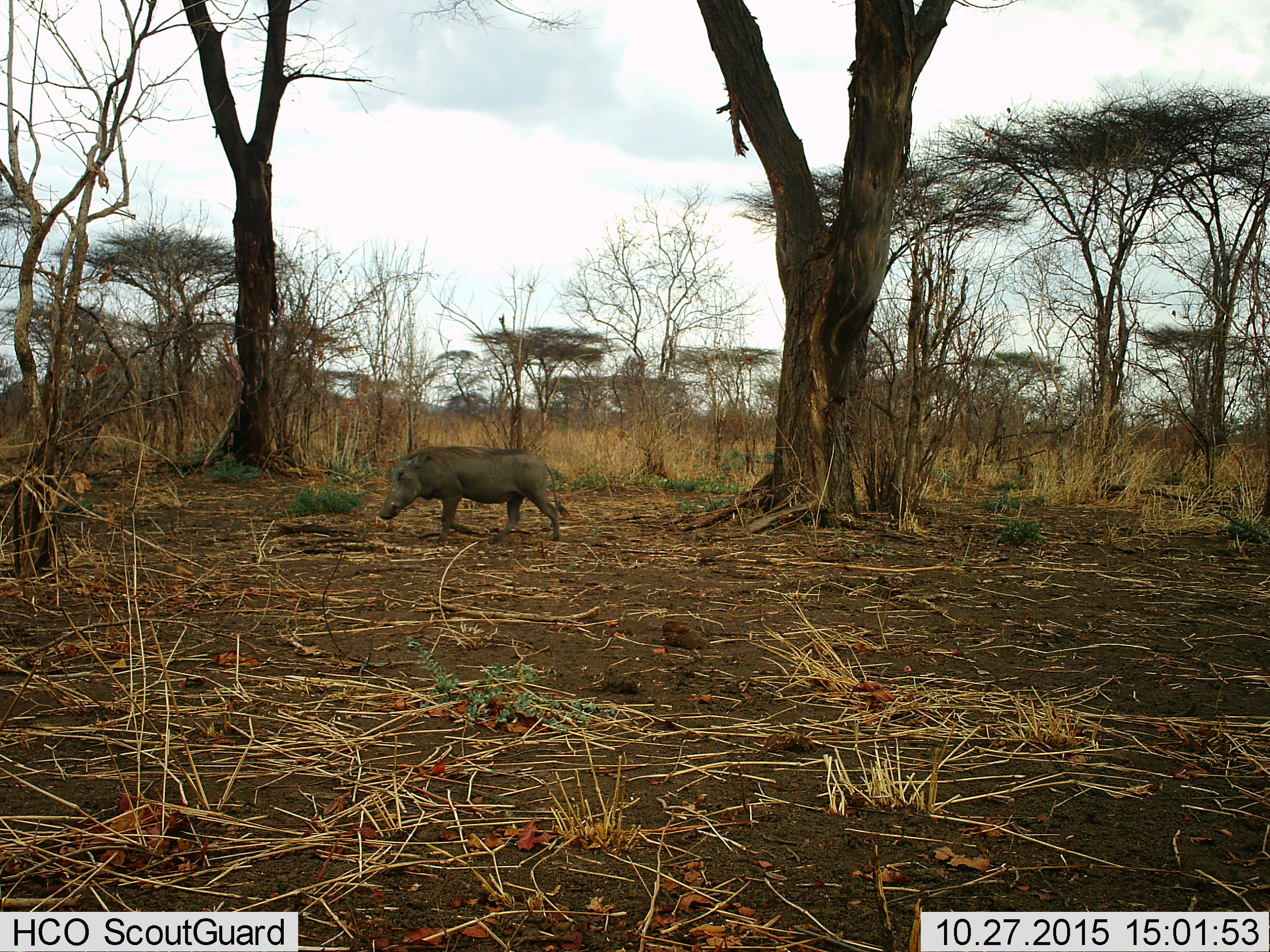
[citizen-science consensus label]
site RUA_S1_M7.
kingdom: Animalia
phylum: Chordata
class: Mammalia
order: Artiodactyla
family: Suidae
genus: Phacochoerus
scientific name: Phacochoerus africanus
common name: warthog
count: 1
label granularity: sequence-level